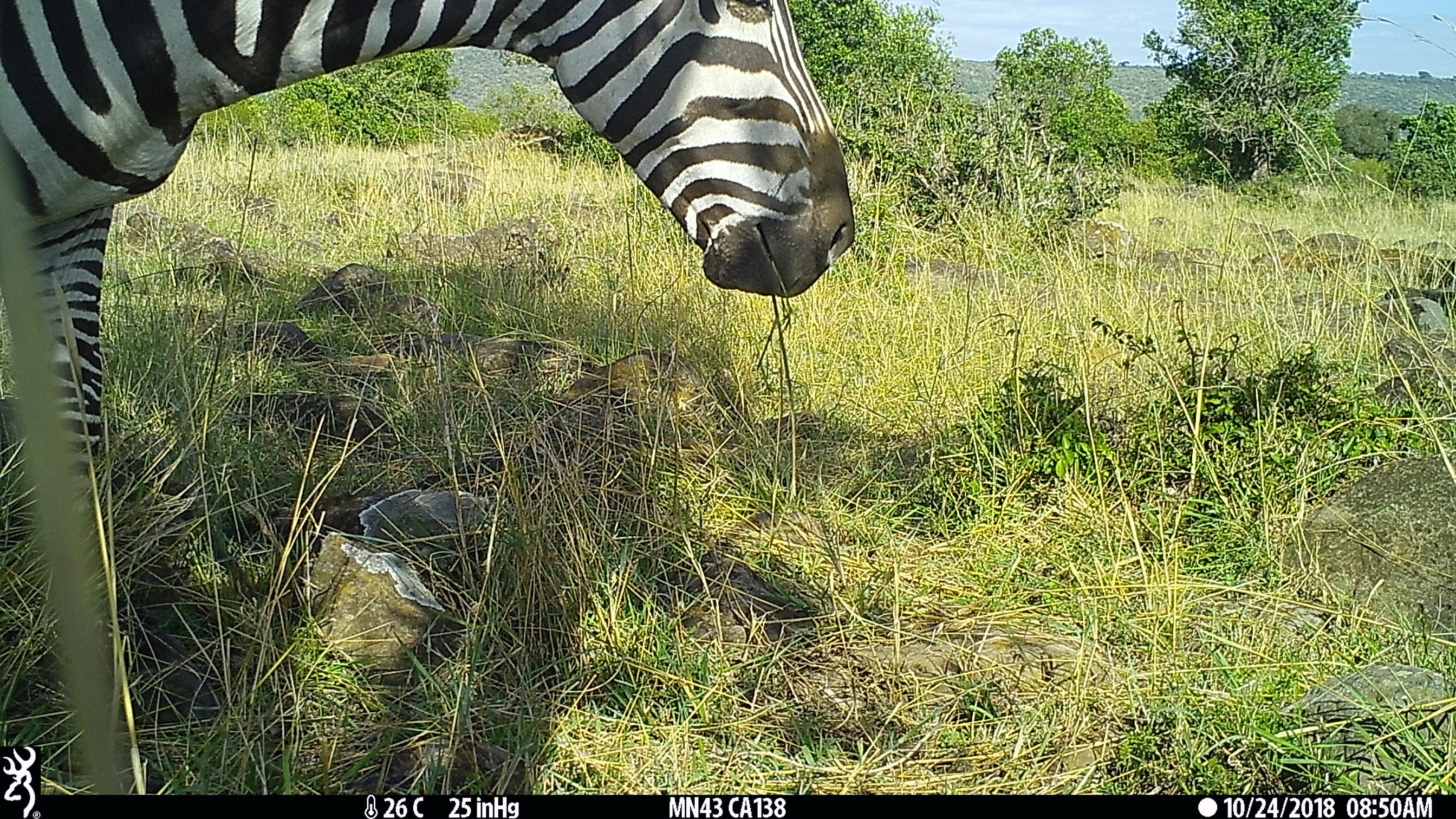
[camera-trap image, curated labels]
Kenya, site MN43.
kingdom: Animalia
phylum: Chordata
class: Mammalia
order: Perissodactyla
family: Equidae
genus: Equus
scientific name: Equus quagga burchellii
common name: burchell's zebra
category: zebra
Zebra (burchell's zebra) (Equus quagga burchellii).